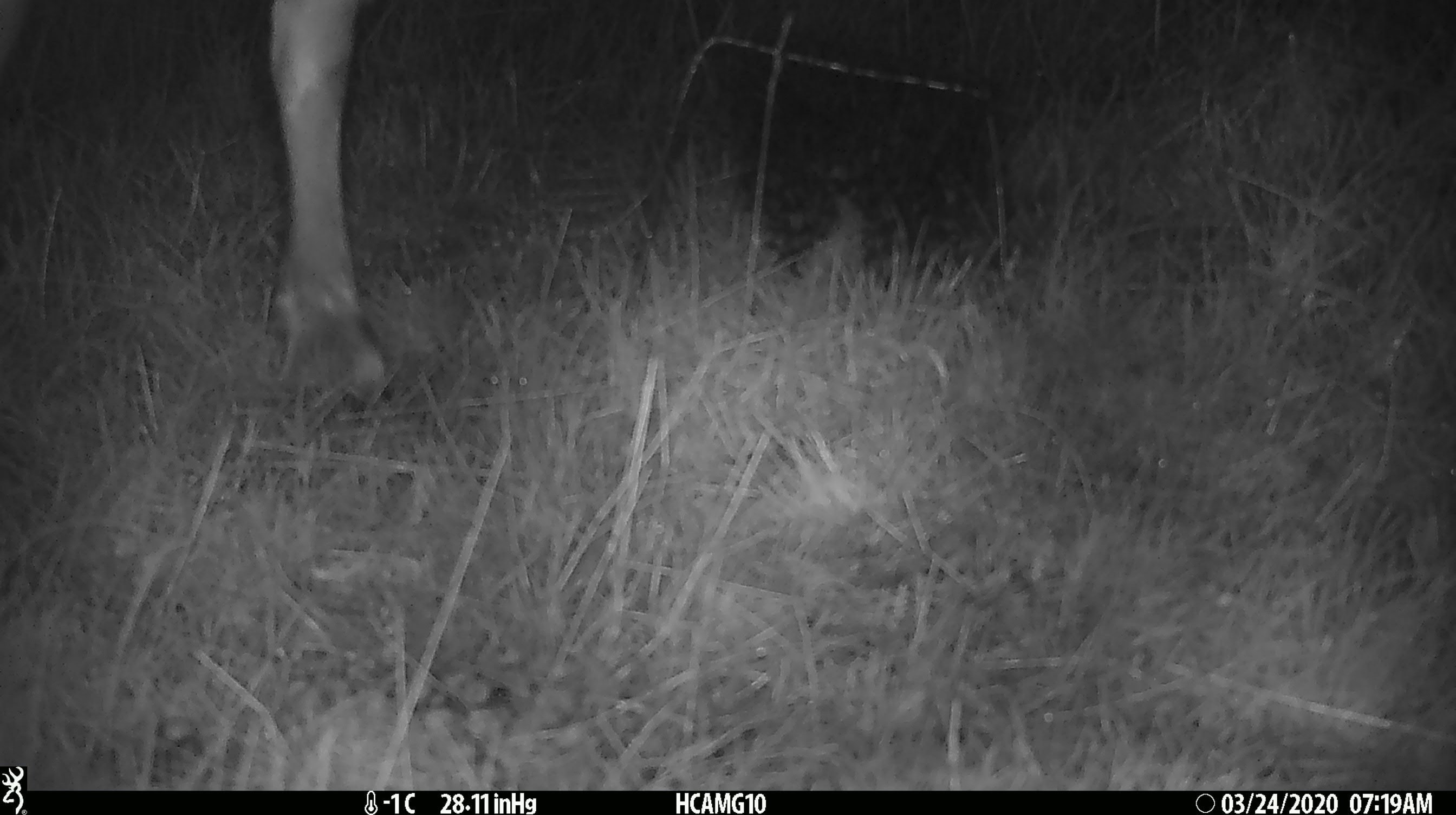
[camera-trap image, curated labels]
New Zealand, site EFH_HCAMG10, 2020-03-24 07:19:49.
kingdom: Animalia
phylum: Chordata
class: Mammalia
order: Artiodactyla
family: Bovidae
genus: Ovis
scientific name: Ovis aries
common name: domestic sheep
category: sheep